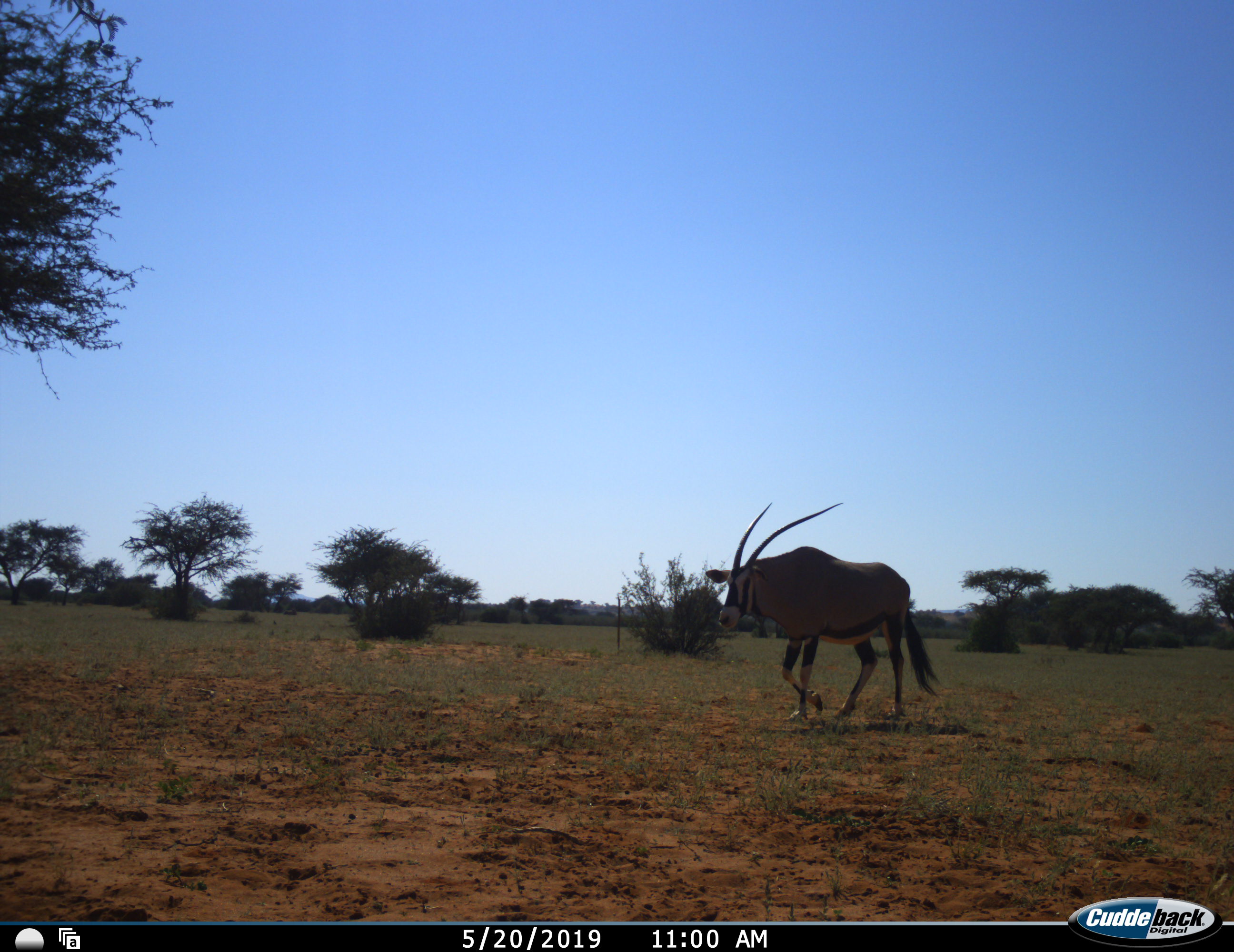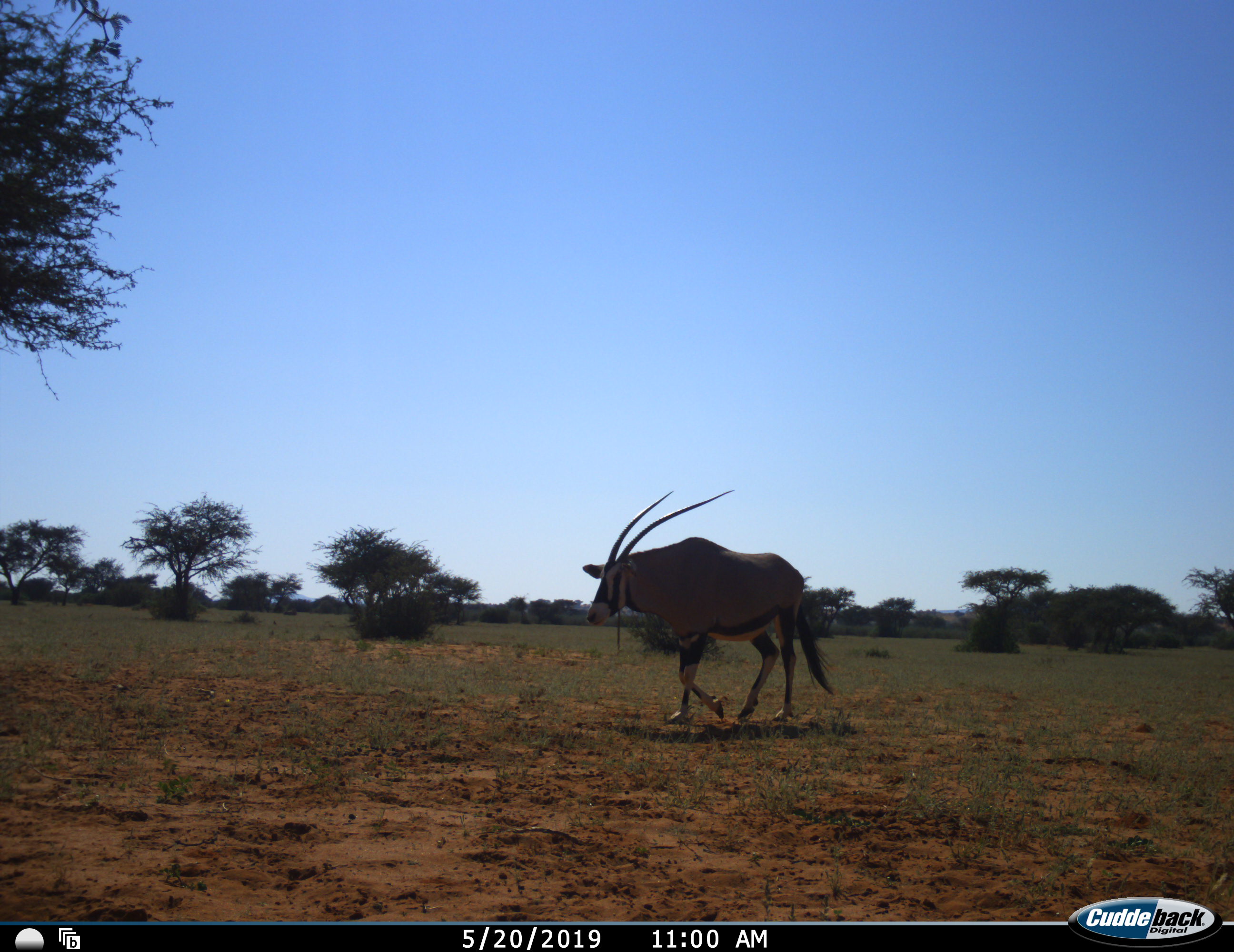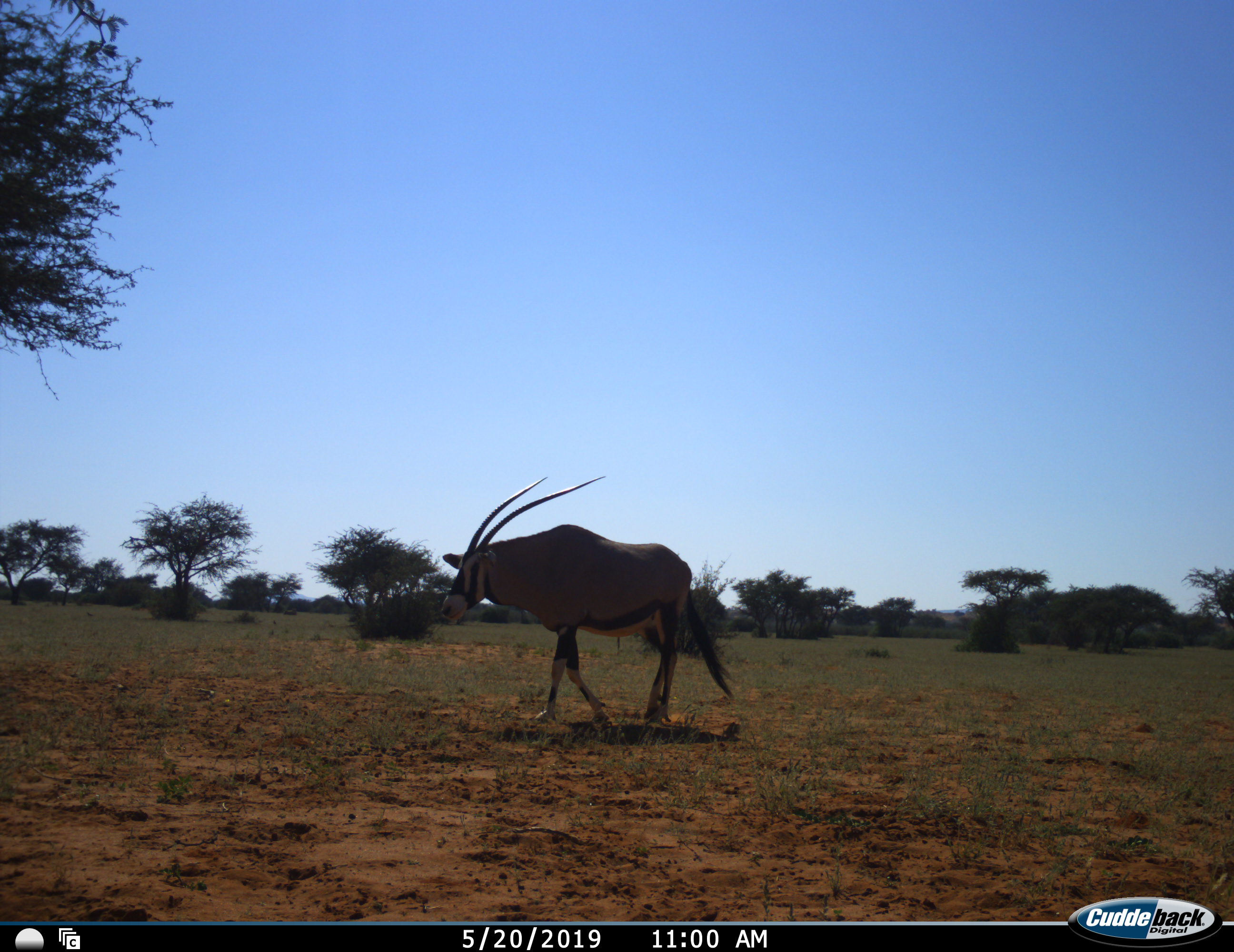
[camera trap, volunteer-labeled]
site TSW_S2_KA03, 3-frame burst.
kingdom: Animalia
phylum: Chordata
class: Mammalia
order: Artiodactyla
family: Bovidae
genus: Oryx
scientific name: Oryx gazella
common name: gemsbok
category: oryx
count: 1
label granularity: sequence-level